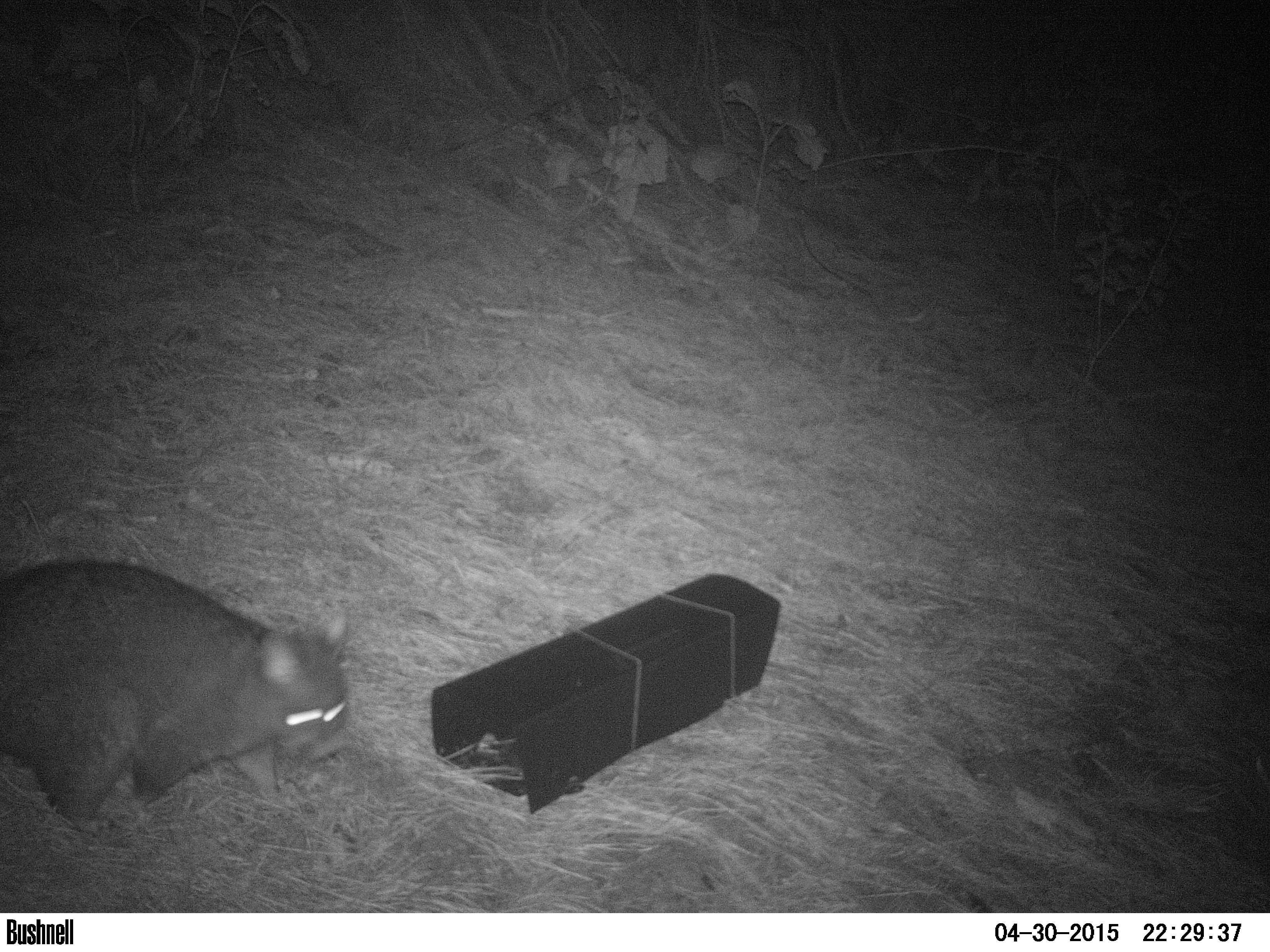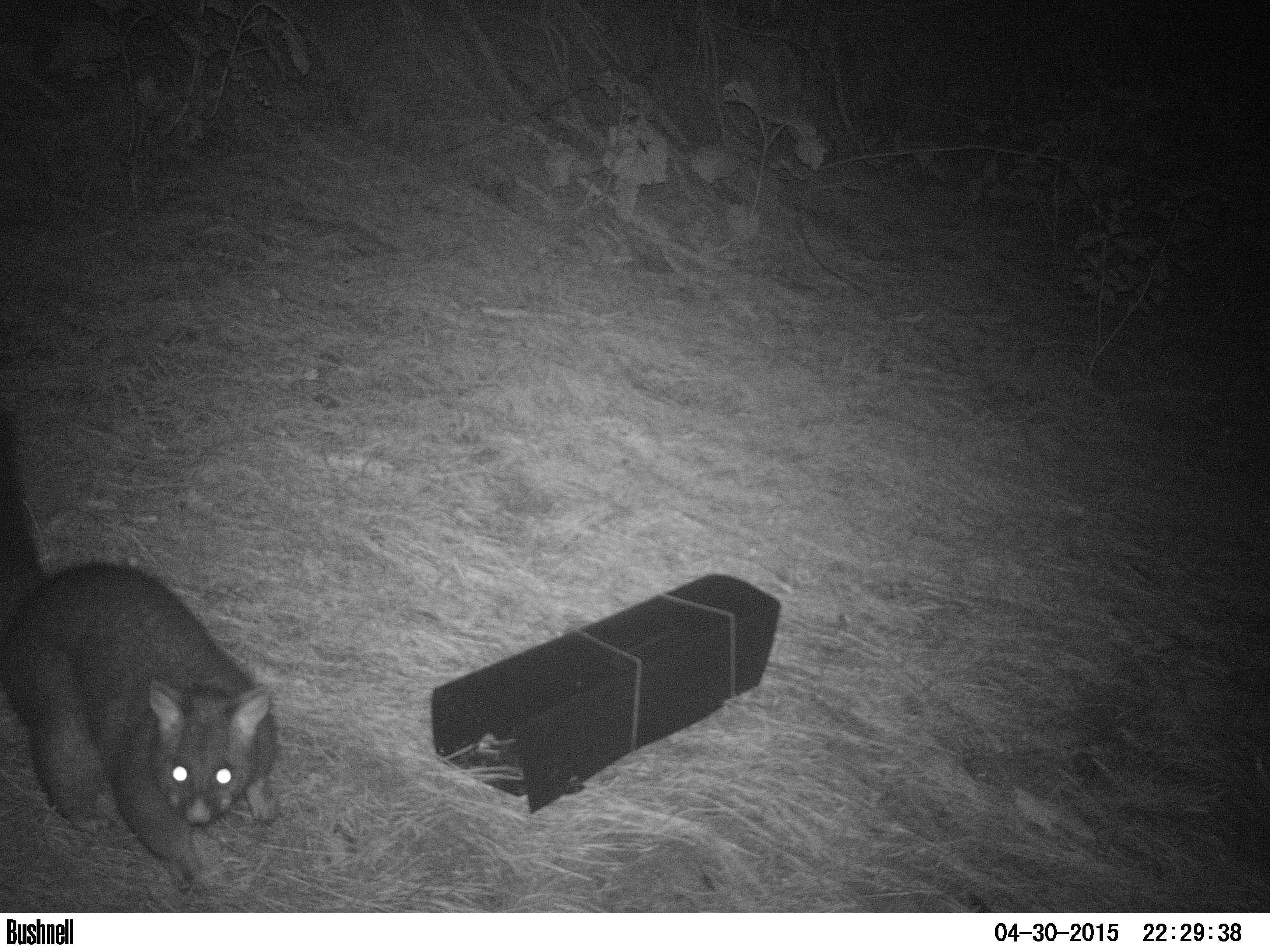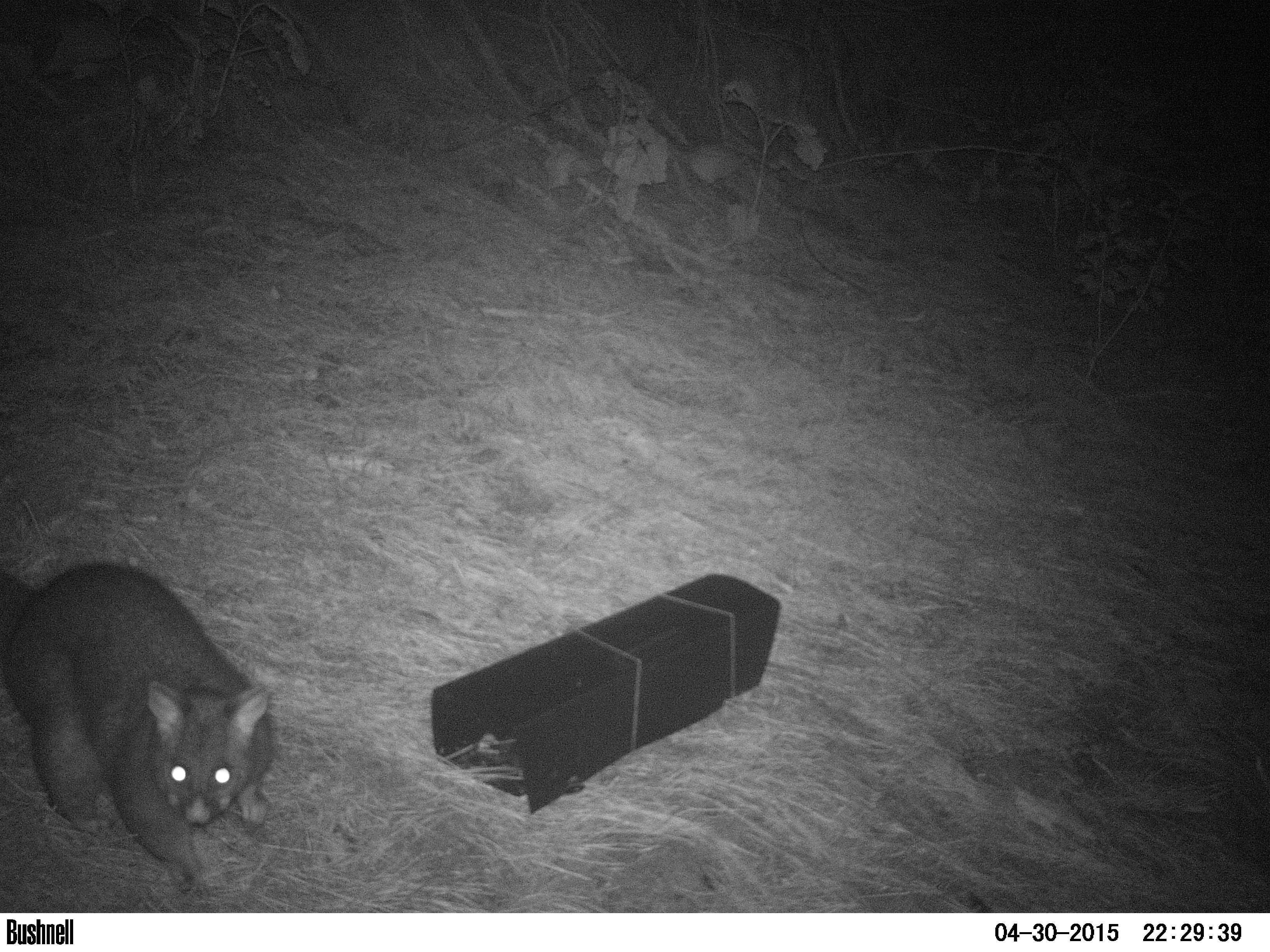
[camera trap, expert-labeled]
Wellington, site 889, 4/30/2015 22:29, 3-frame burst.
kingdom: Animalia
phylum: Chordata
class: Mammalia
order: Didelphimorphia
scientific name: Didelphimorphia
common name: possum